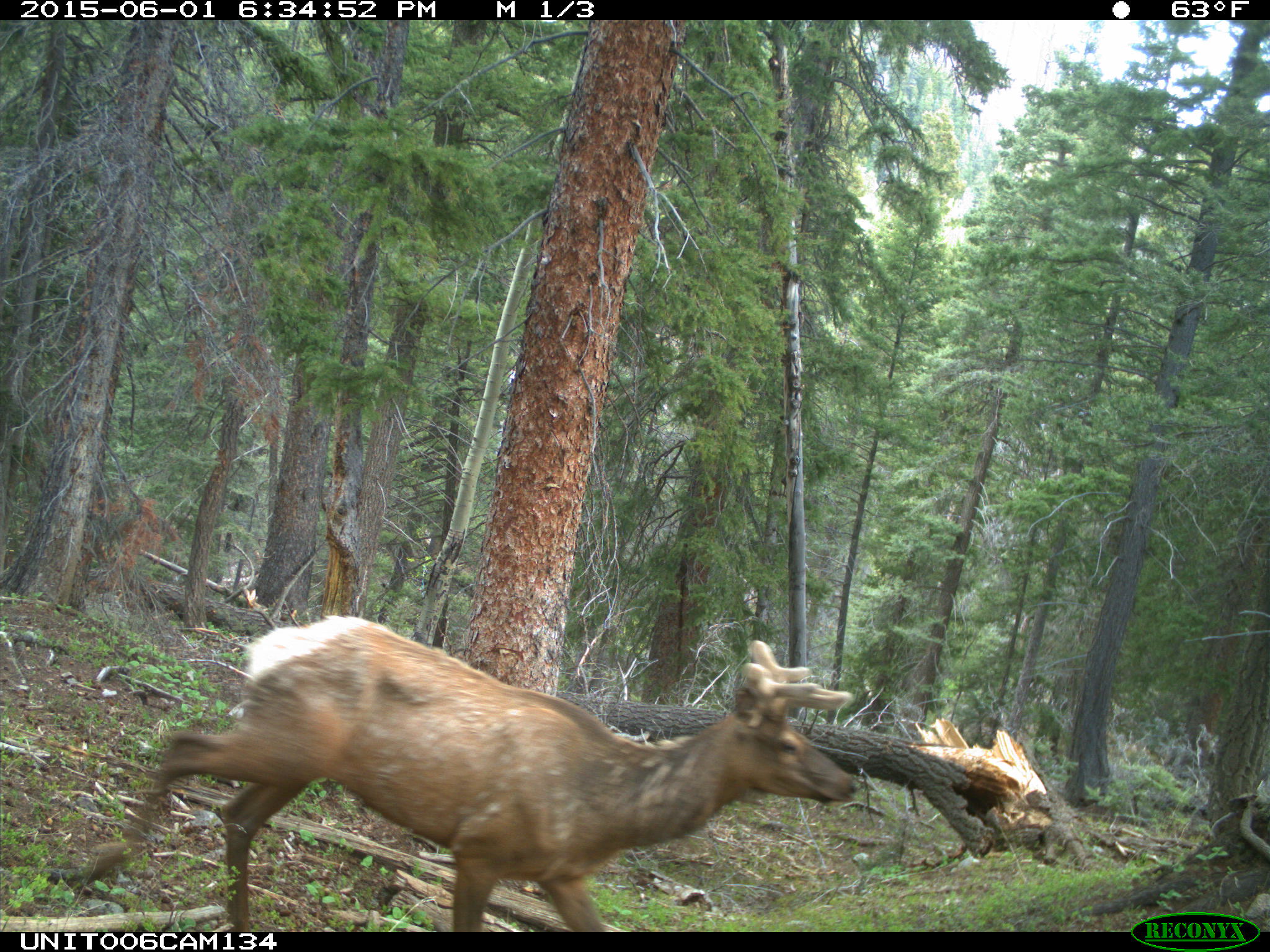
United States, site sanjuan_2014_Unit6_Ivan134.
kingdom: Animalia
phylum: Chordata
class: Mammalia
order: Artiodactyla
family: Cervidae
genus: Cervus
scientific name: Cervus elaphus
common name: red deer